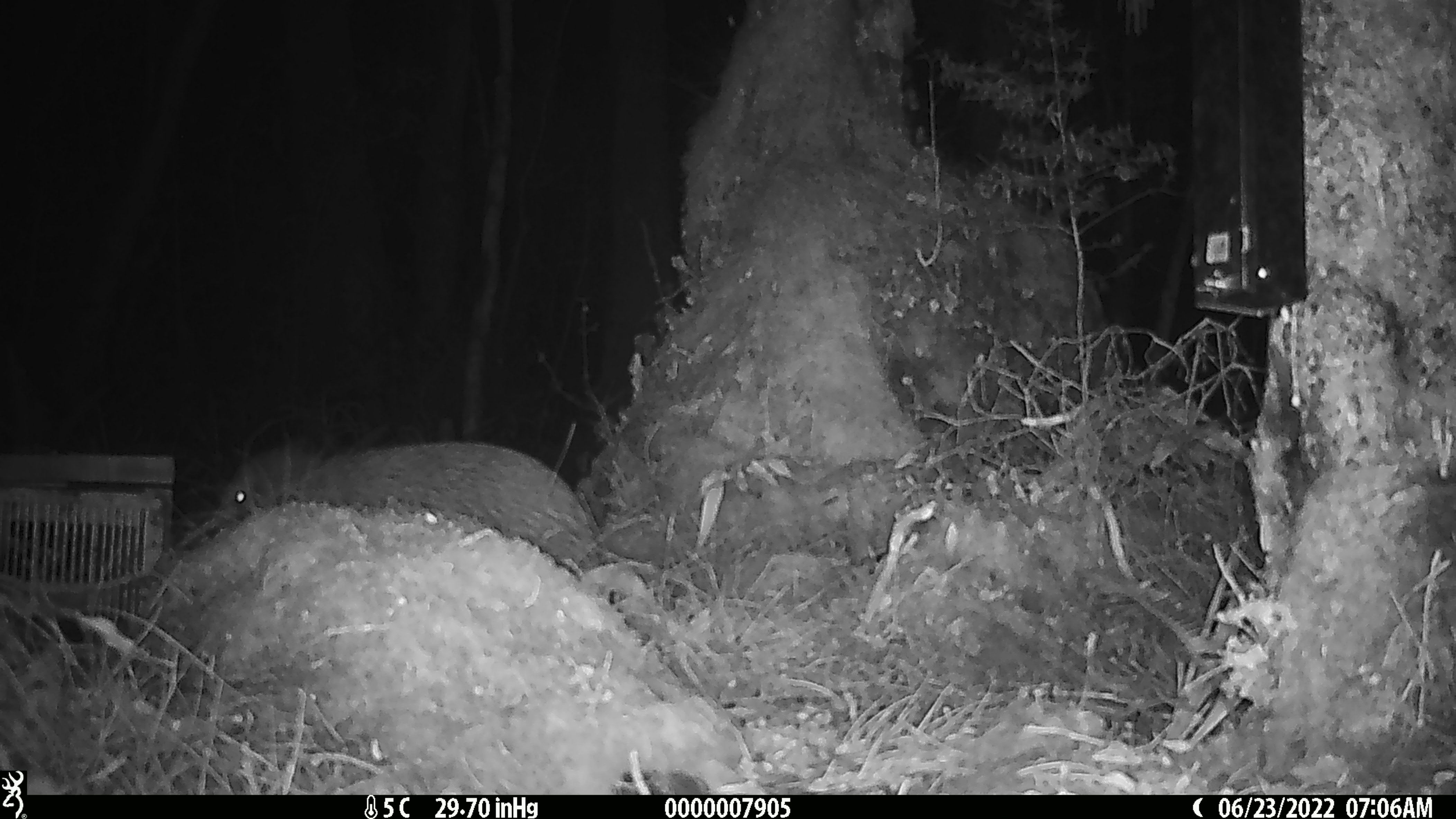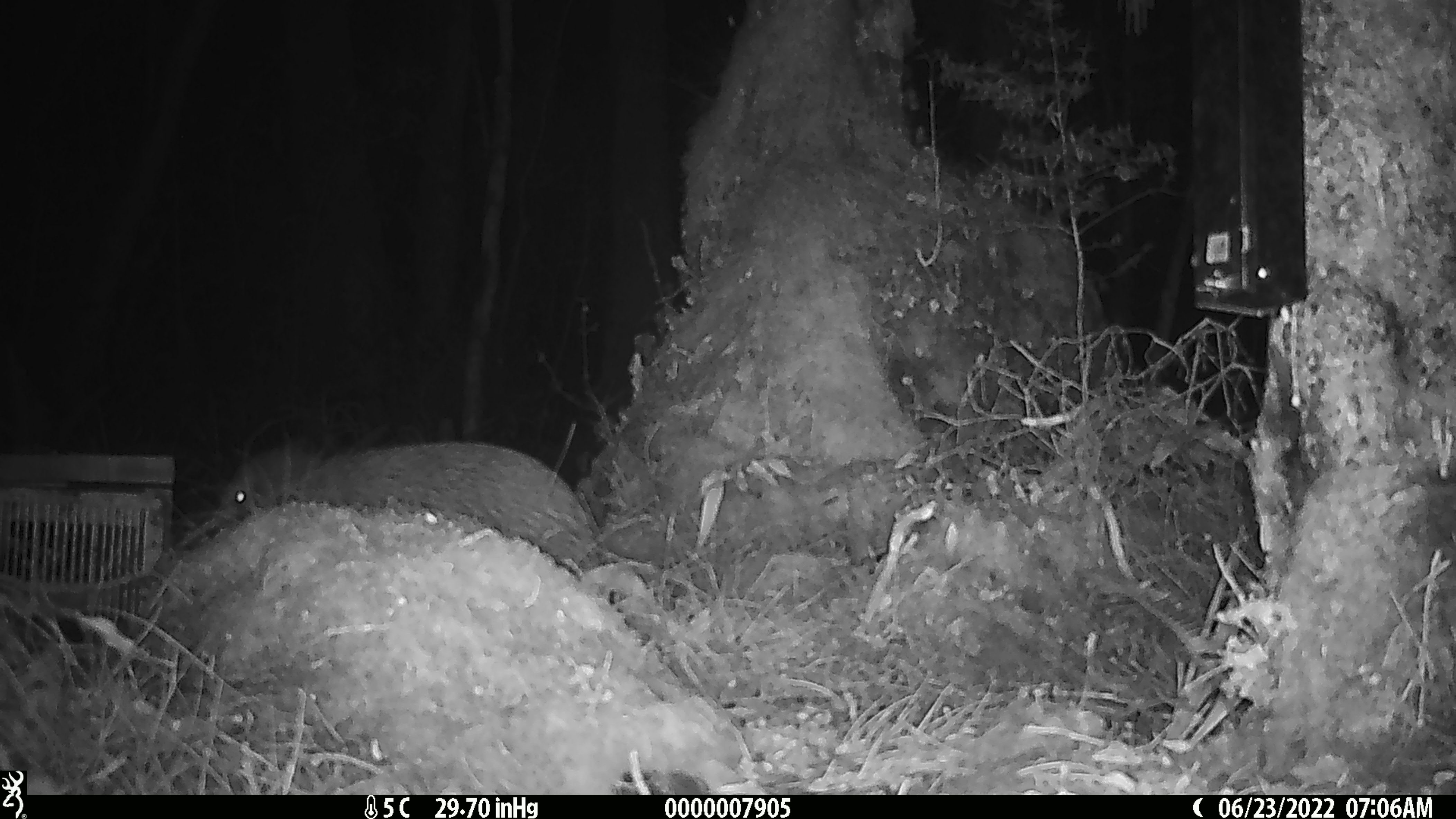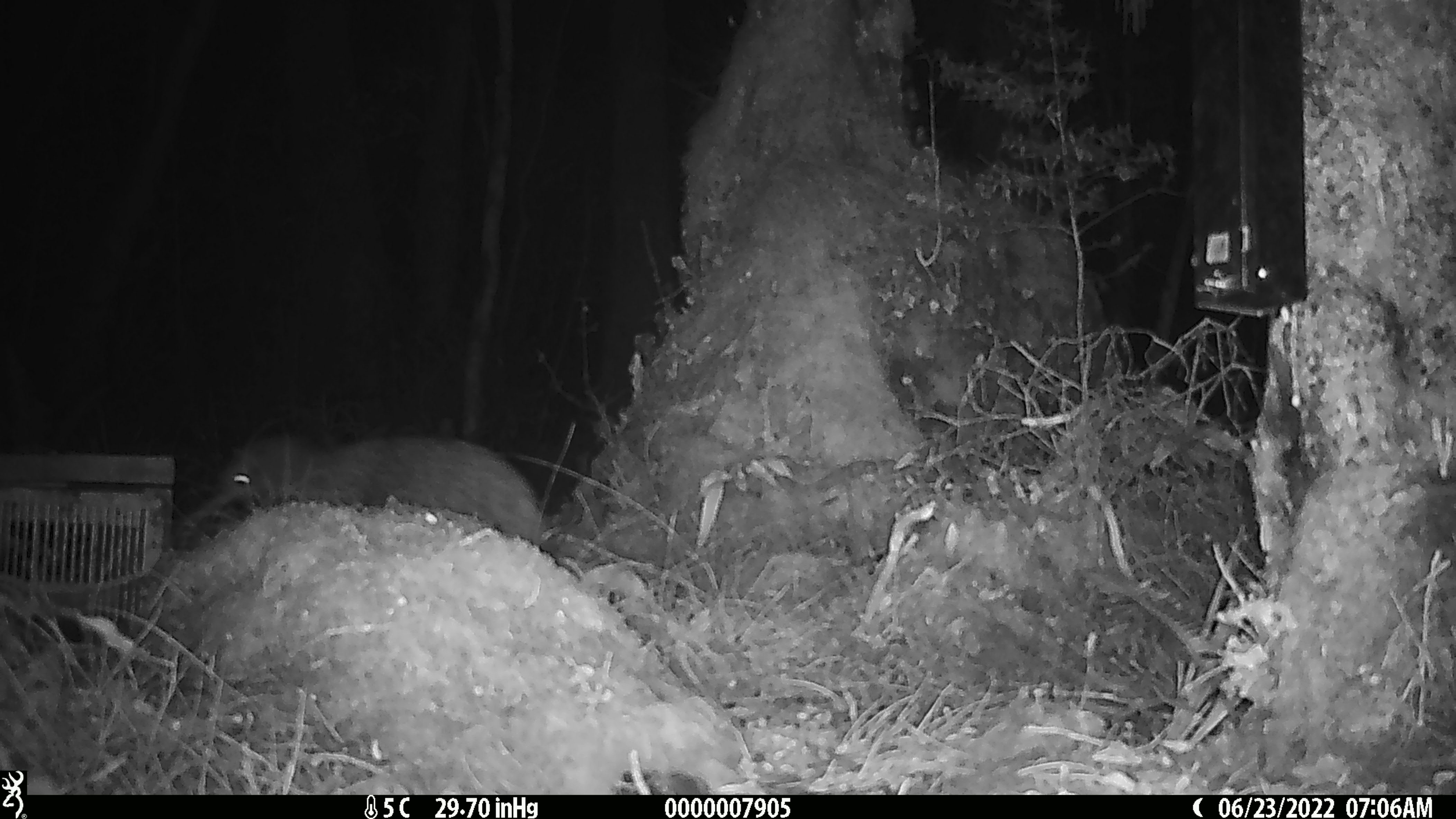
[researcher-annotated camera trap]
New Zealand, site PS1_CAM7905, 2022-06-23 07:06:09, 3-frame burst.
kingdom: Animalia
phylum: Chordata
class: Aves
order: Apterygiformes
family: Apterygidae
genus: Apteryx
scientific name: Apteryx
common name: kiwi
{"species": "kiwi (Apteryx)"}